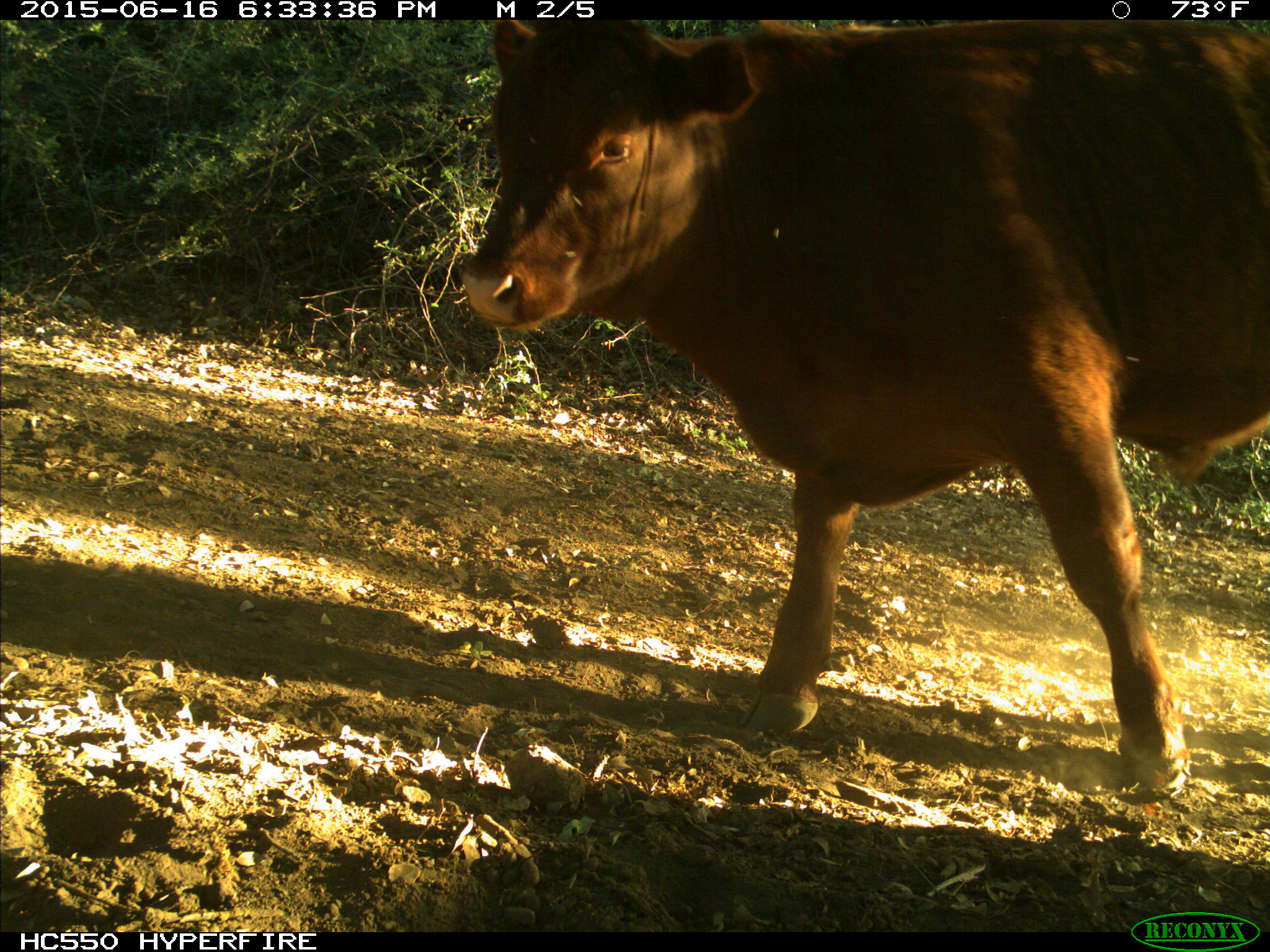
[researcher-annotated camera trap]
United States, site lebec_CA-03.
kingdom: Animalia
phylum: Chordata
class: Mammalia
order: Artiodactyla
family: Bovidae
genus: Bos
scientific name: Bos taurus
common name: domestic cow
Bos taurus (domestic cow).